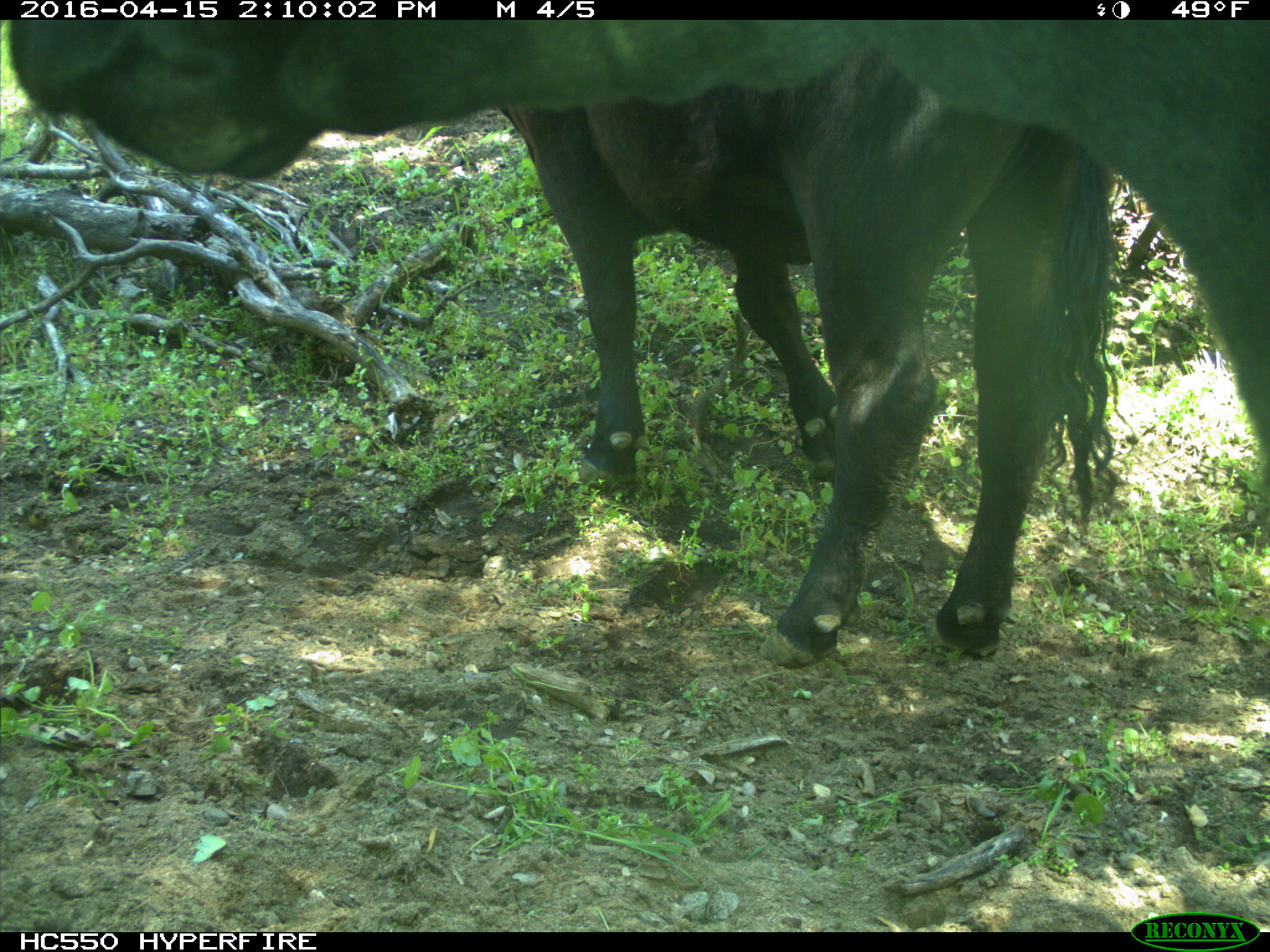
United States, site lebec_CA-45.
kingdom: Animalia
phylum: Chordata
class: Mammalia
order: Artiodactyla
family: Bovidae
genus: Bos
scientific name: Bos taurus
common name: domestic cow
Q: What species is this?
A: Bos taurus (domestic cow).